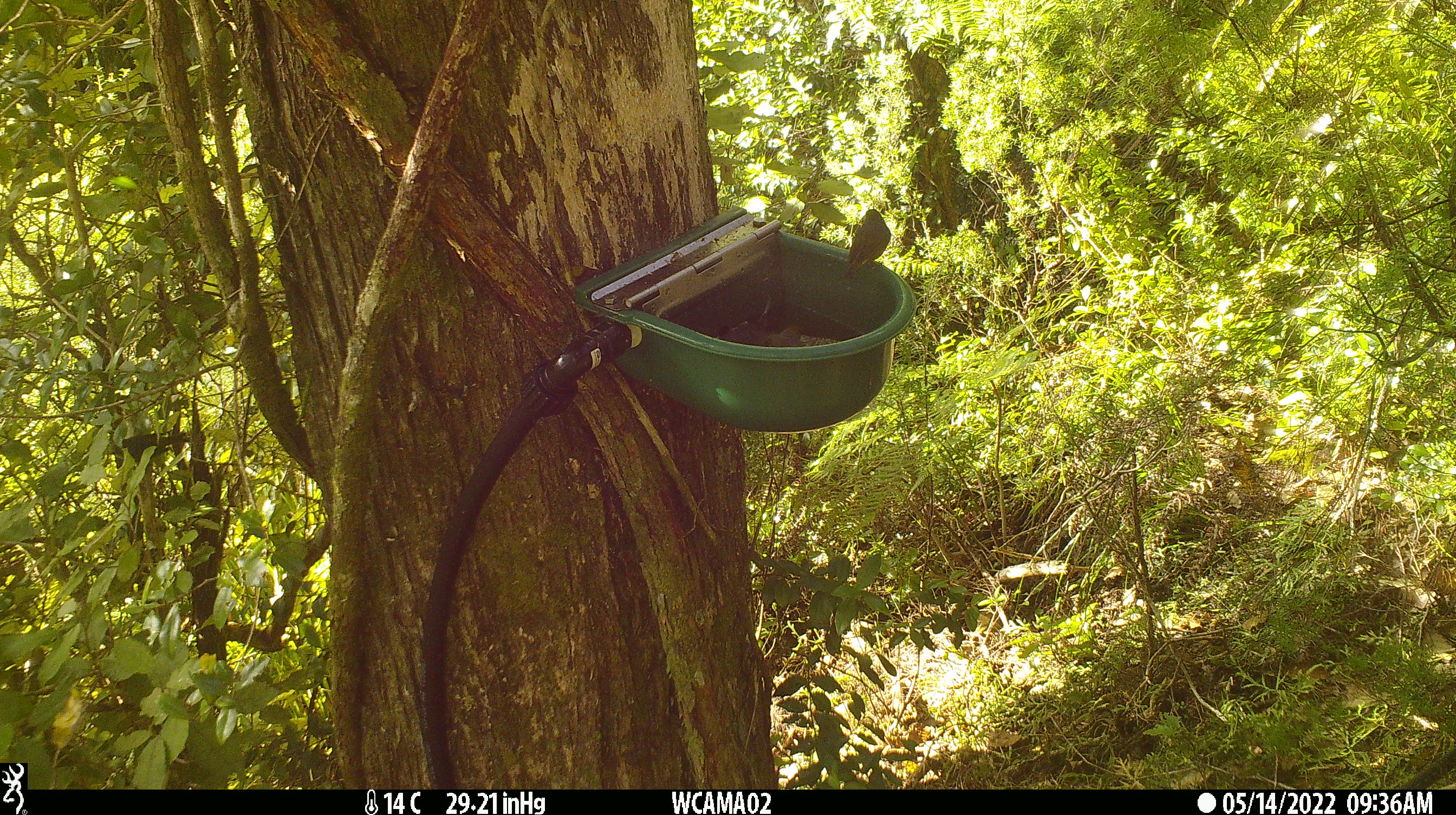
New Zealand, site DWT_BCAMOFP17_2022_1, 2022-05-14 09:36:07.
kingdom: Animalia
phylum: Chordata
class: Aves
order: Passeriformes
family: Zosteropidae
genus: Zosterops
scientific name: Zosterops lateralis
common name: silvereye